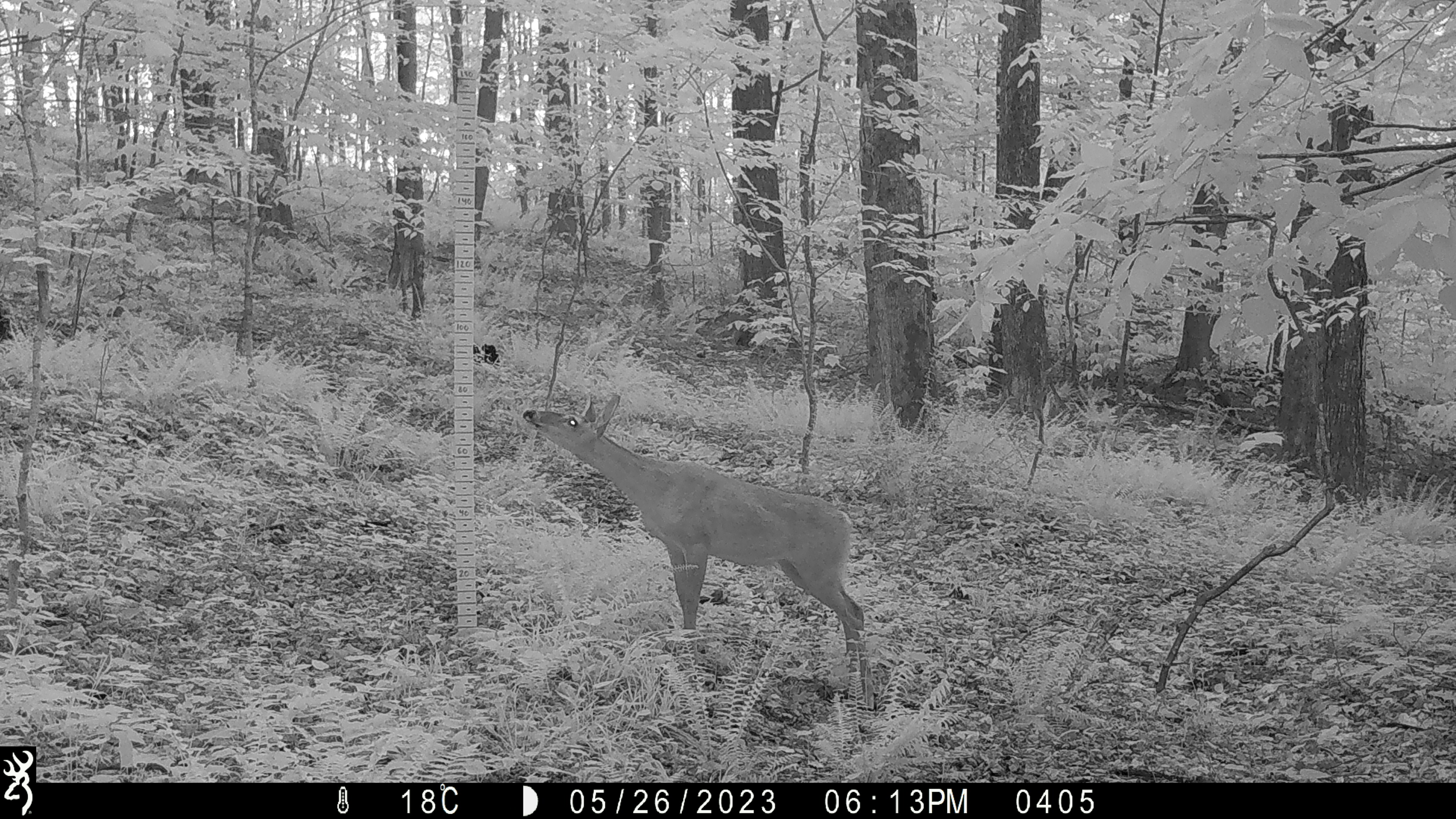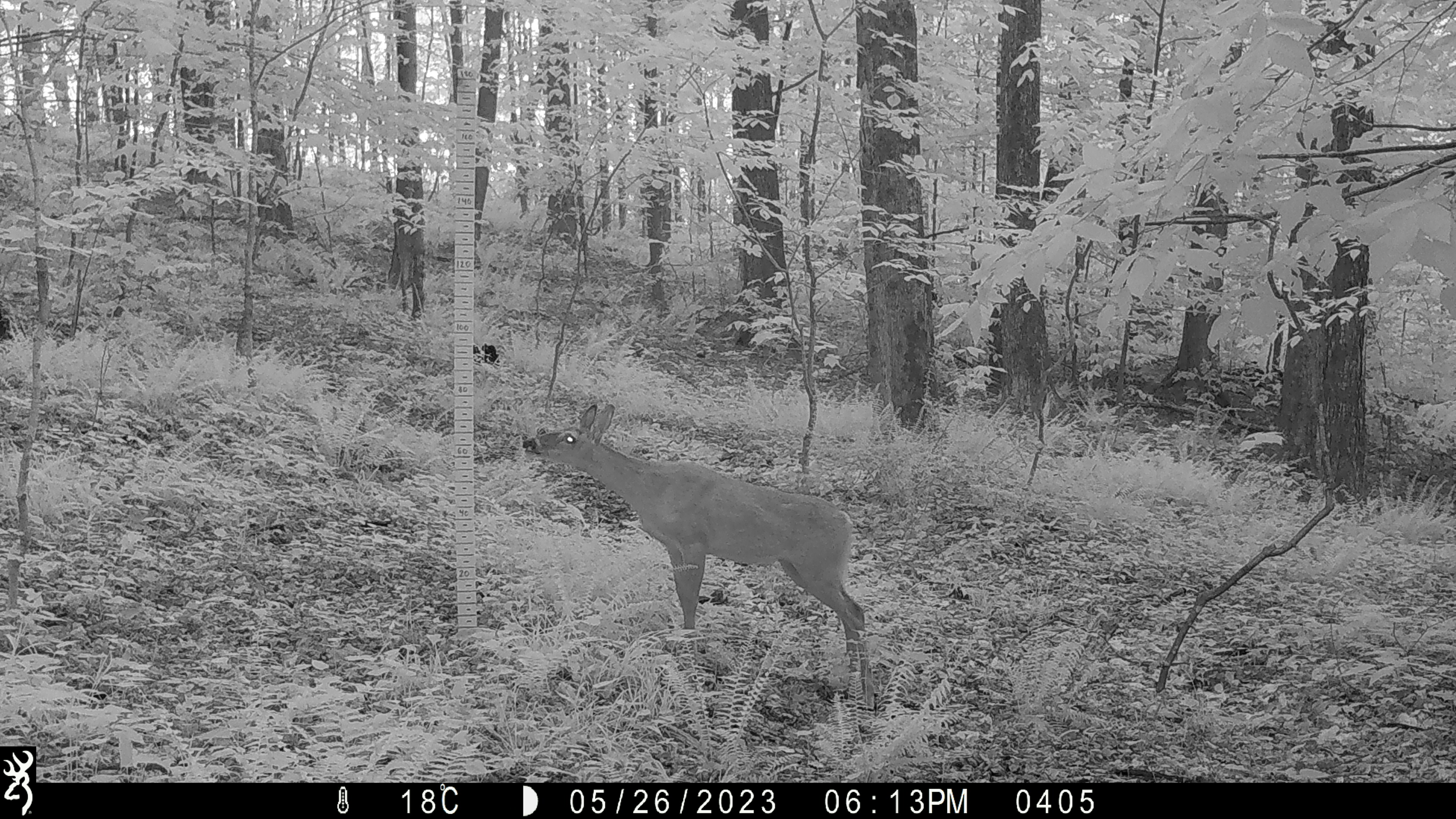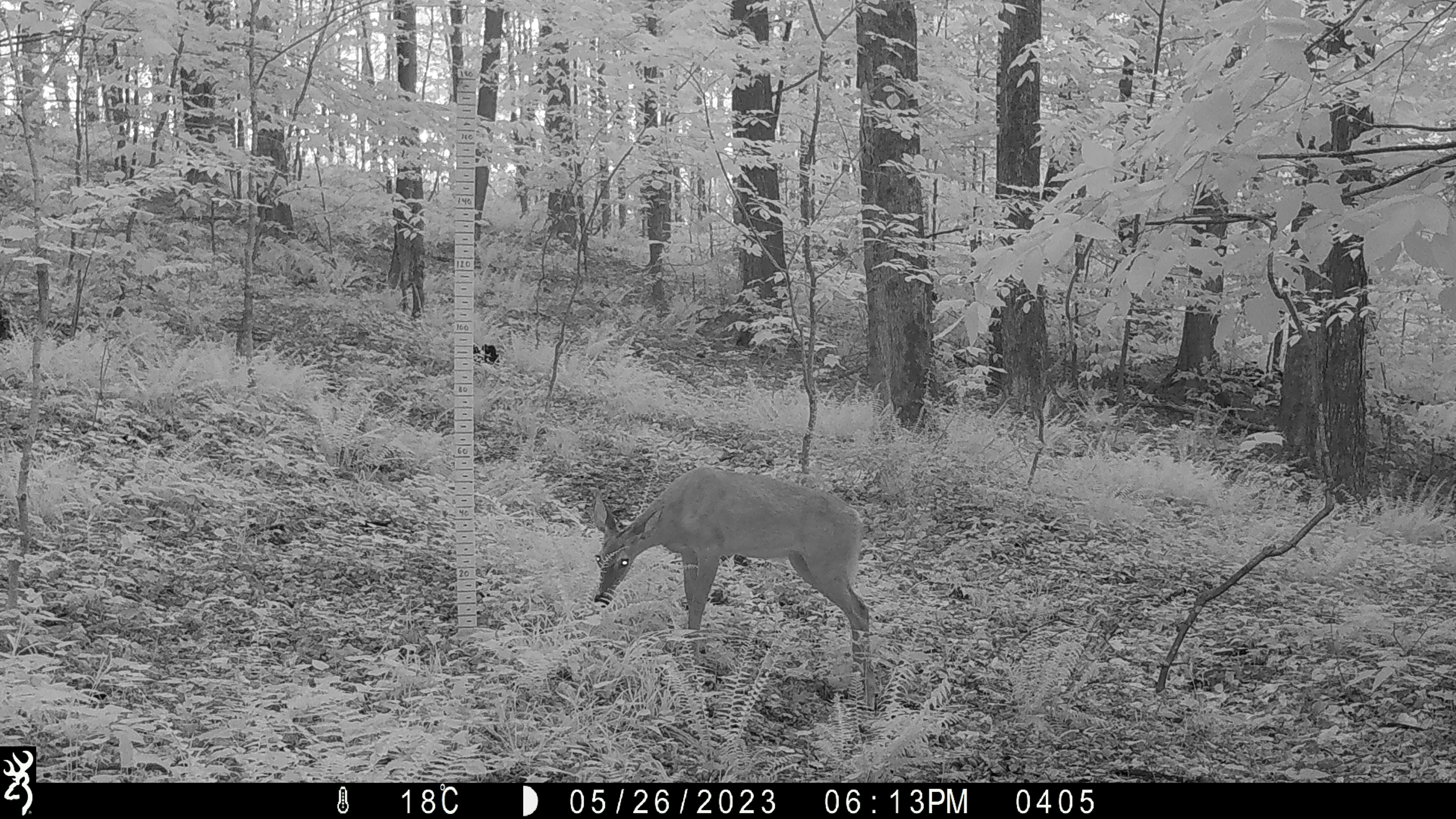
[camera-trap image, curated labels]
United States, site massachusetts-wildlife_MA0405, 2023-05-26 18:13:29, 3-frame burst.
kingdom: Animalia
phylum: Chordata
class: Mammalia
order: Artiodactyla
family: Cervidae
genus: Odocoileus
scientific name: Odocoileus virginianus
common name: white-tailed deer